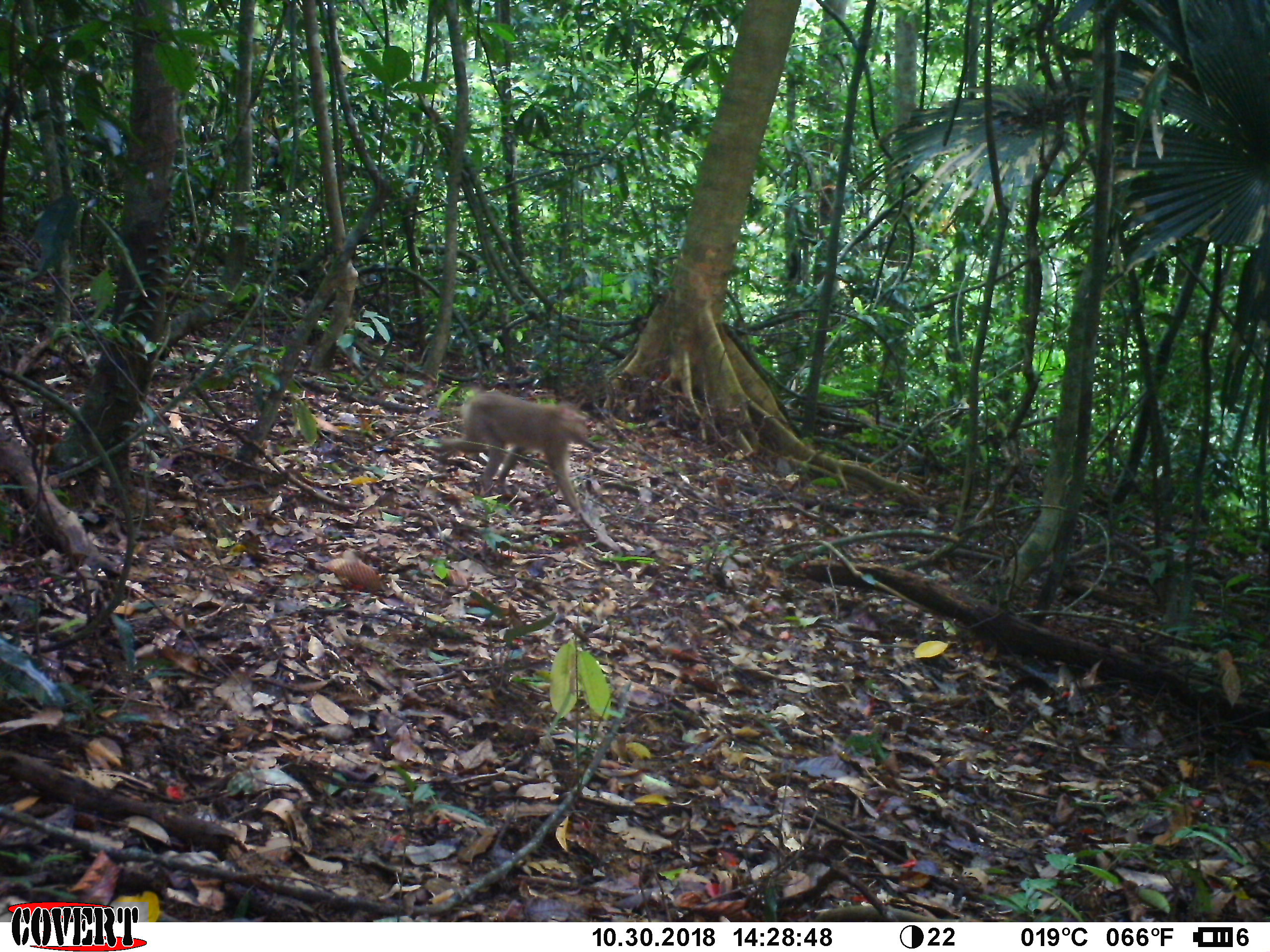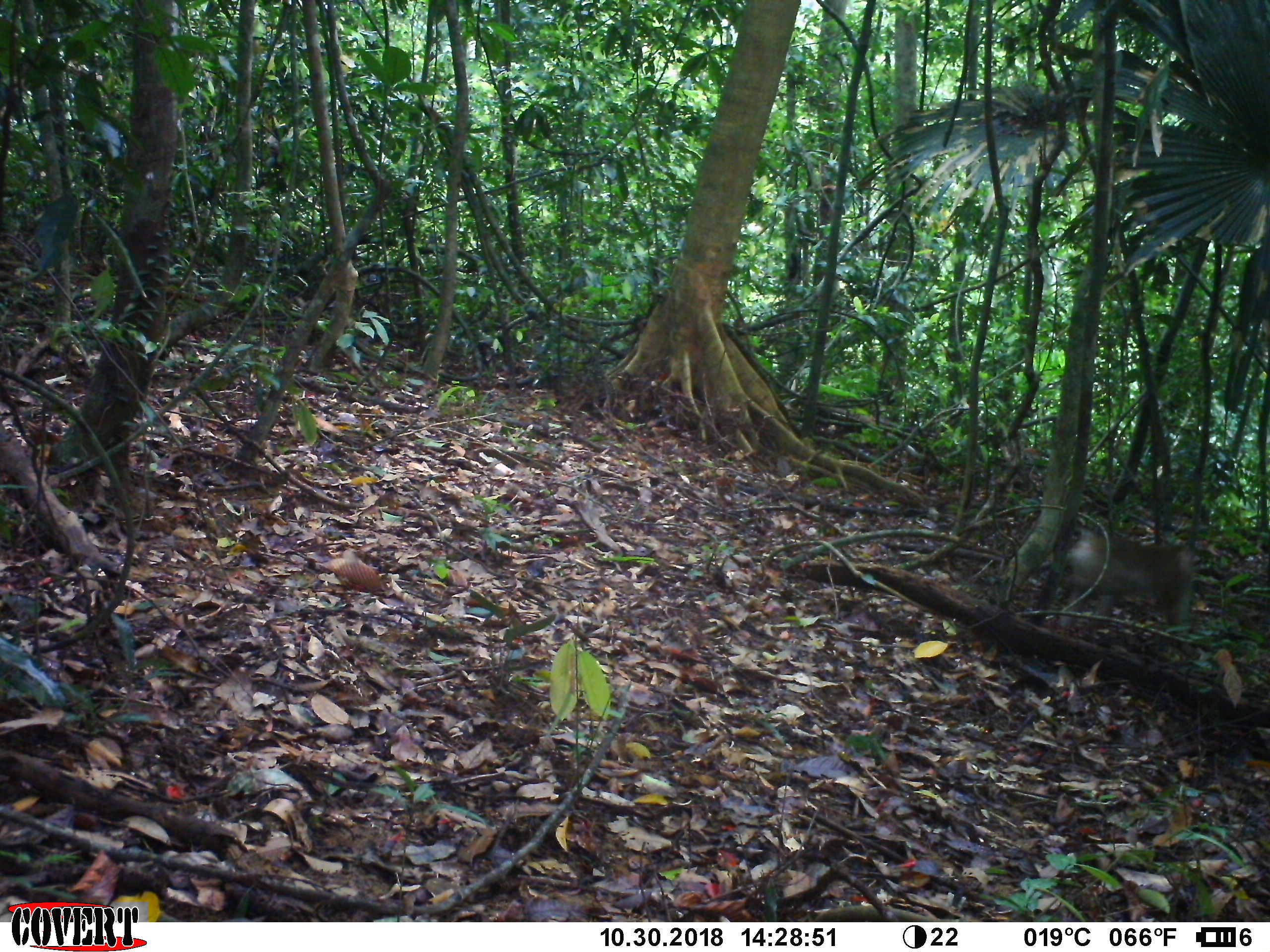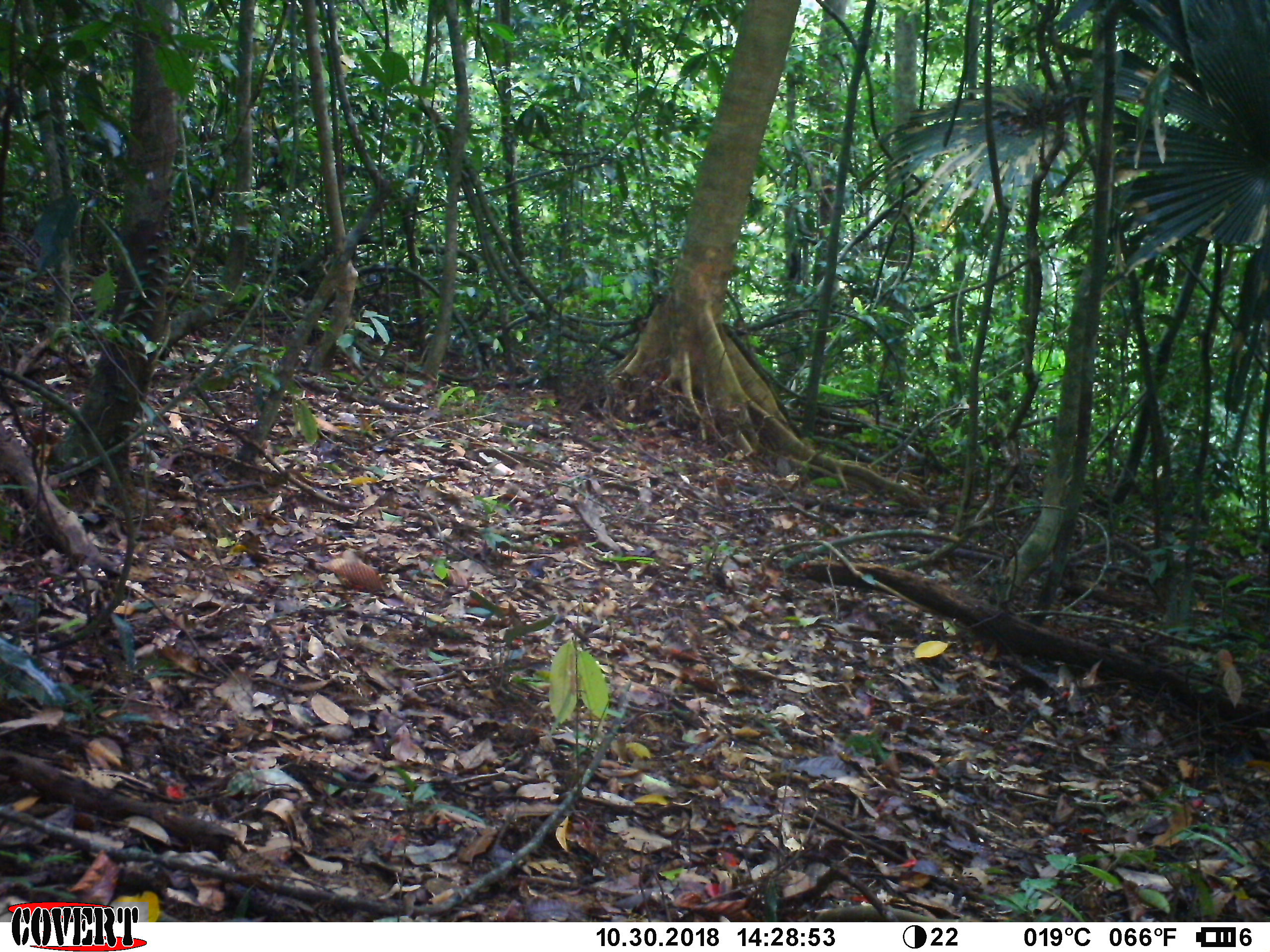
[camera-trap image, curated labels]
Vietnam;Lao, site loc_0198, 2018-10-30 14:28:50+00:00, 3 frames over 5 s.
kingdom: Animalia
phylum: Chordata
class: Mammalia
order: Primates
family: Cercopithecidae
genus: Macaca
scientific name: Macaca nemestrina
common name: pig-tailed macaque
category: pig tailed macaque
Pig tailed macaque (pig-tailed macaque) (Macaca nemestrina). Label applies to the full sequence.